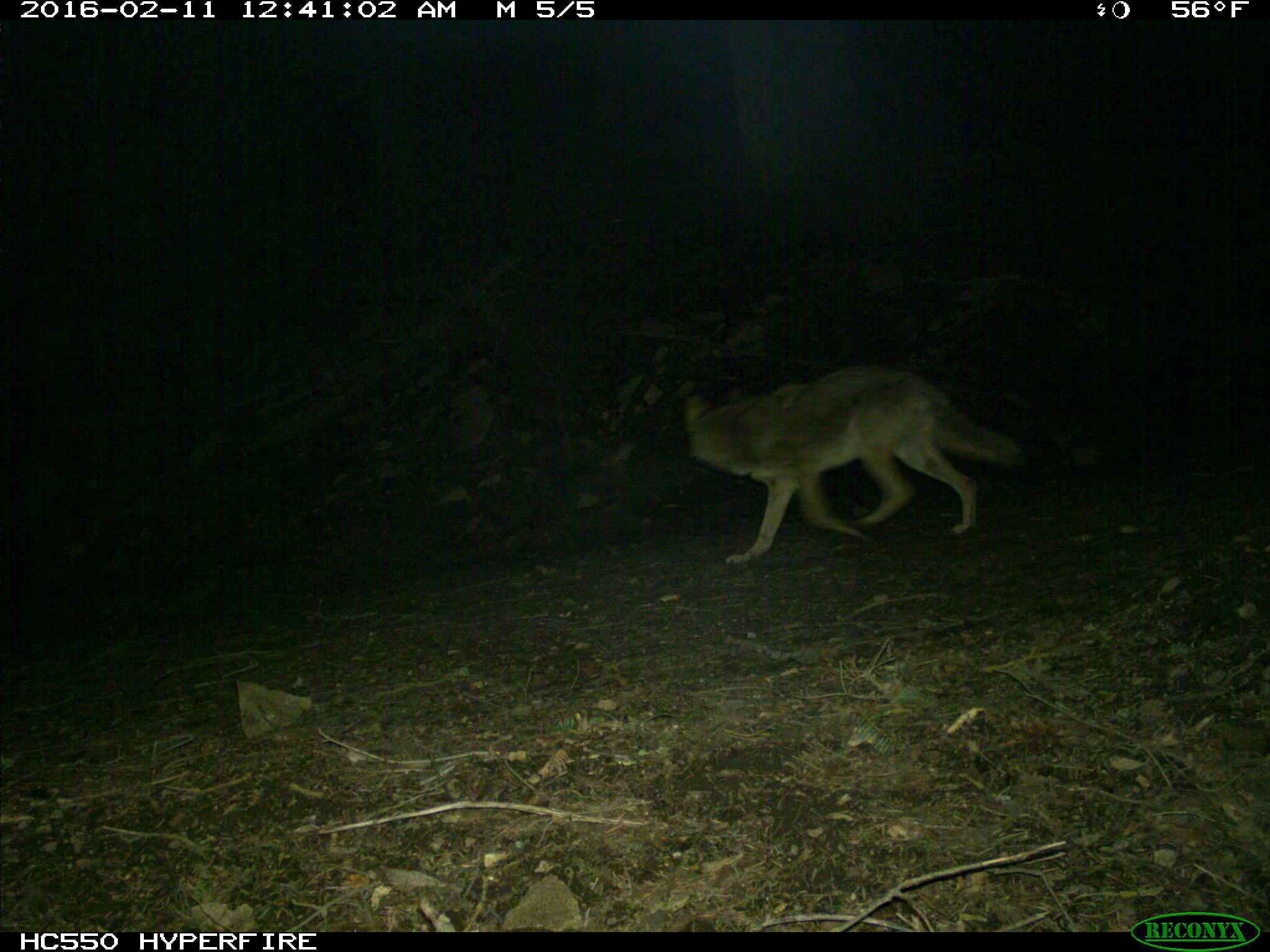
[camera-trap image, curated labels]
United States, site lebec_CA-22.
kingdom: Animalia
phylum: Chordata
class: Mammalia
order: Carnivora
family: Canidae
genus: Canis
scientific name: Canis latrans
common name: coyote